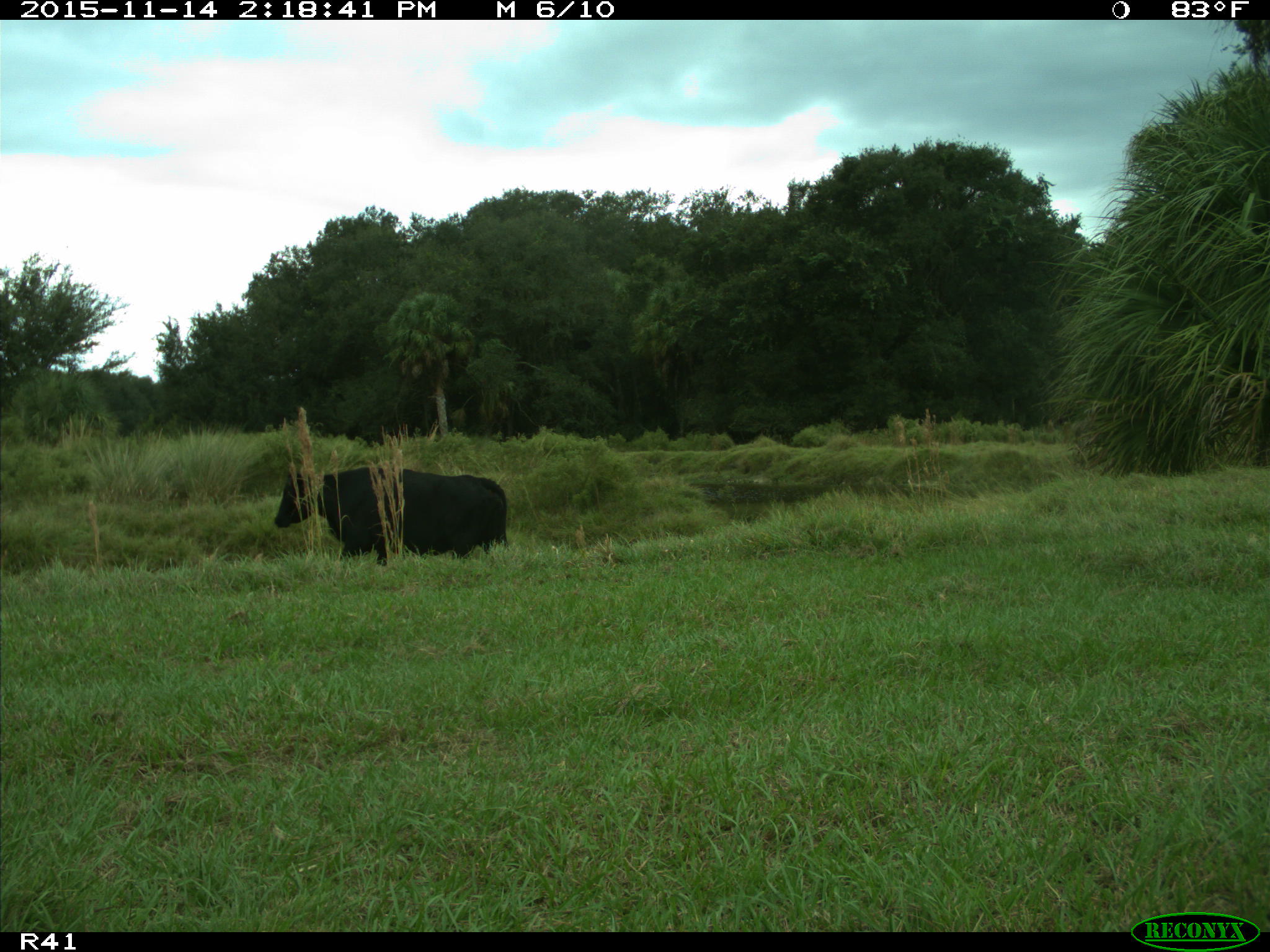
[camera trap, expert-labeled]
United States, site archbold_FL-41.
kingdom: Animalia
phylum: Chordata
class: Mammalia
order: Artiodactyla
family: Bovidae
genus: Bos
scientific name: Bos taurus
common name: domestic cow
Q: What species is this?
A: Bos taurus (domestic cow).